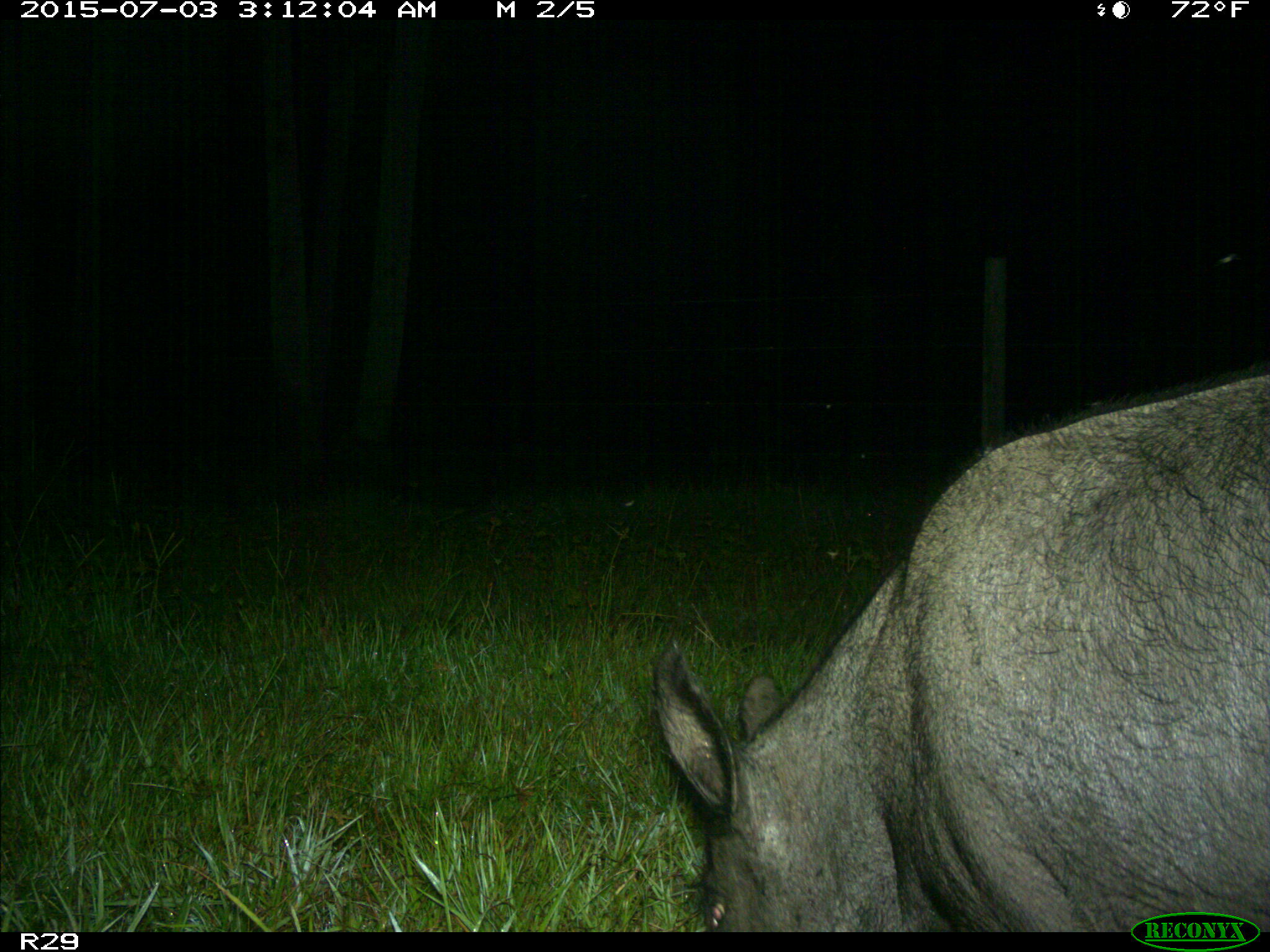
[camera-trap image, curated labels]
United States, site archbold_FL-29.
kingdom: Animalia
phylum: Chordata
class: Mammalia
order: Artiodactyla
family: Suidae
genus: Sus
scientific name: Sus scrofa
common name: wild boar